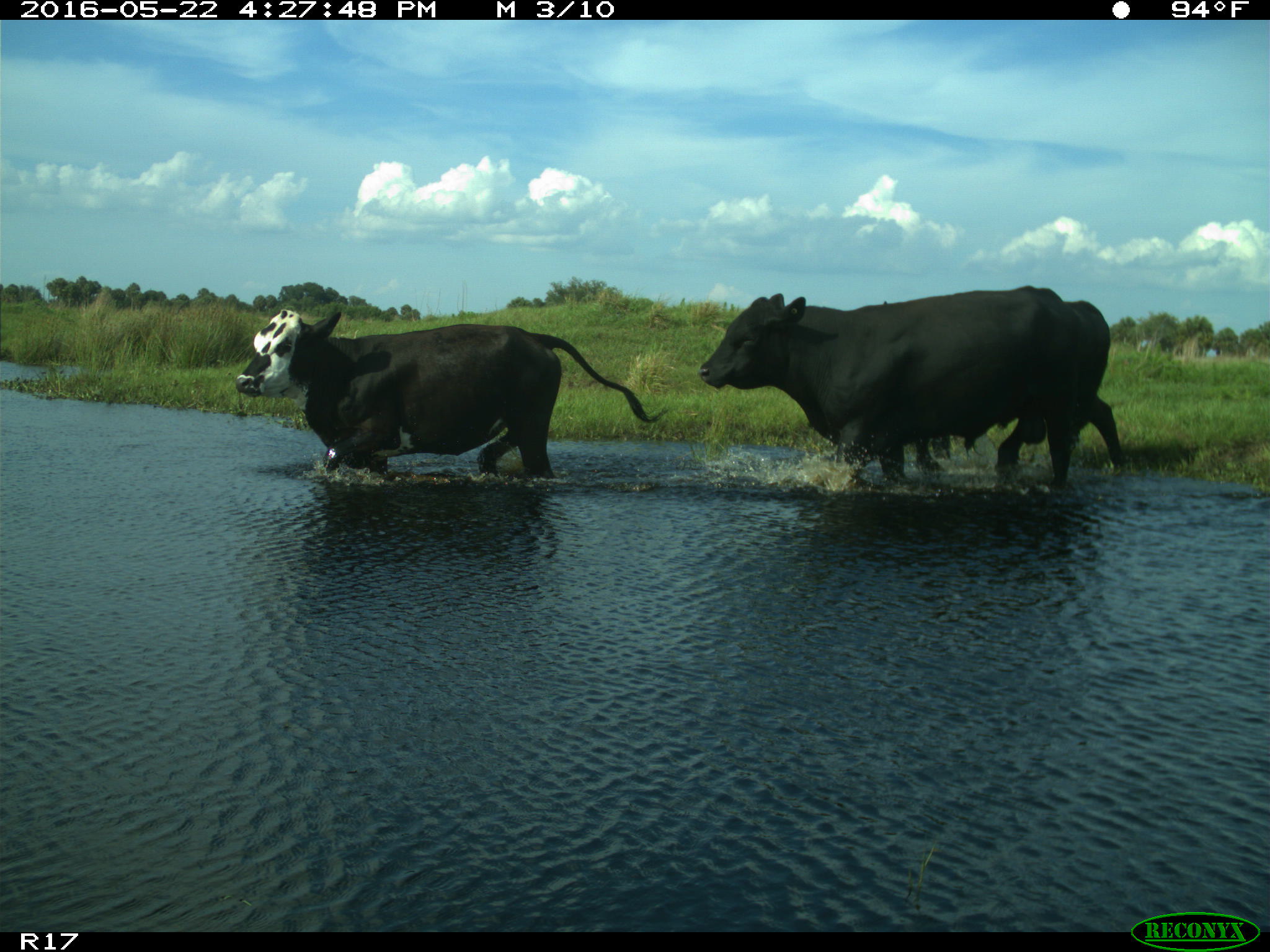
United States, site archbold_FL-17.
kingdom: Animalia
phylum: Chordata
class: Mammalia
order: Artiodactyla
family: Bovidae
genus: Bos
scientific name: Bos taurus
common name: domestic cow